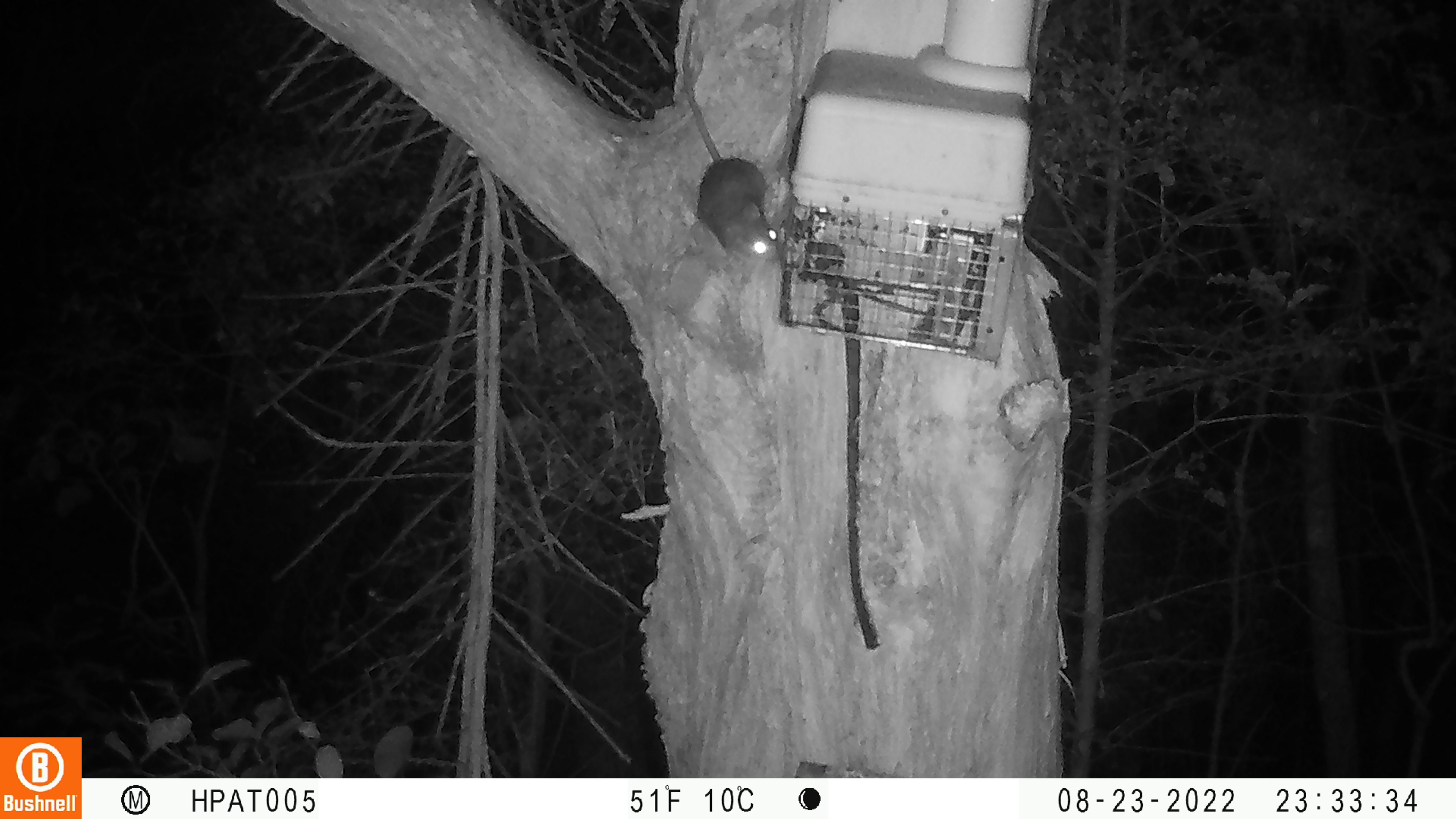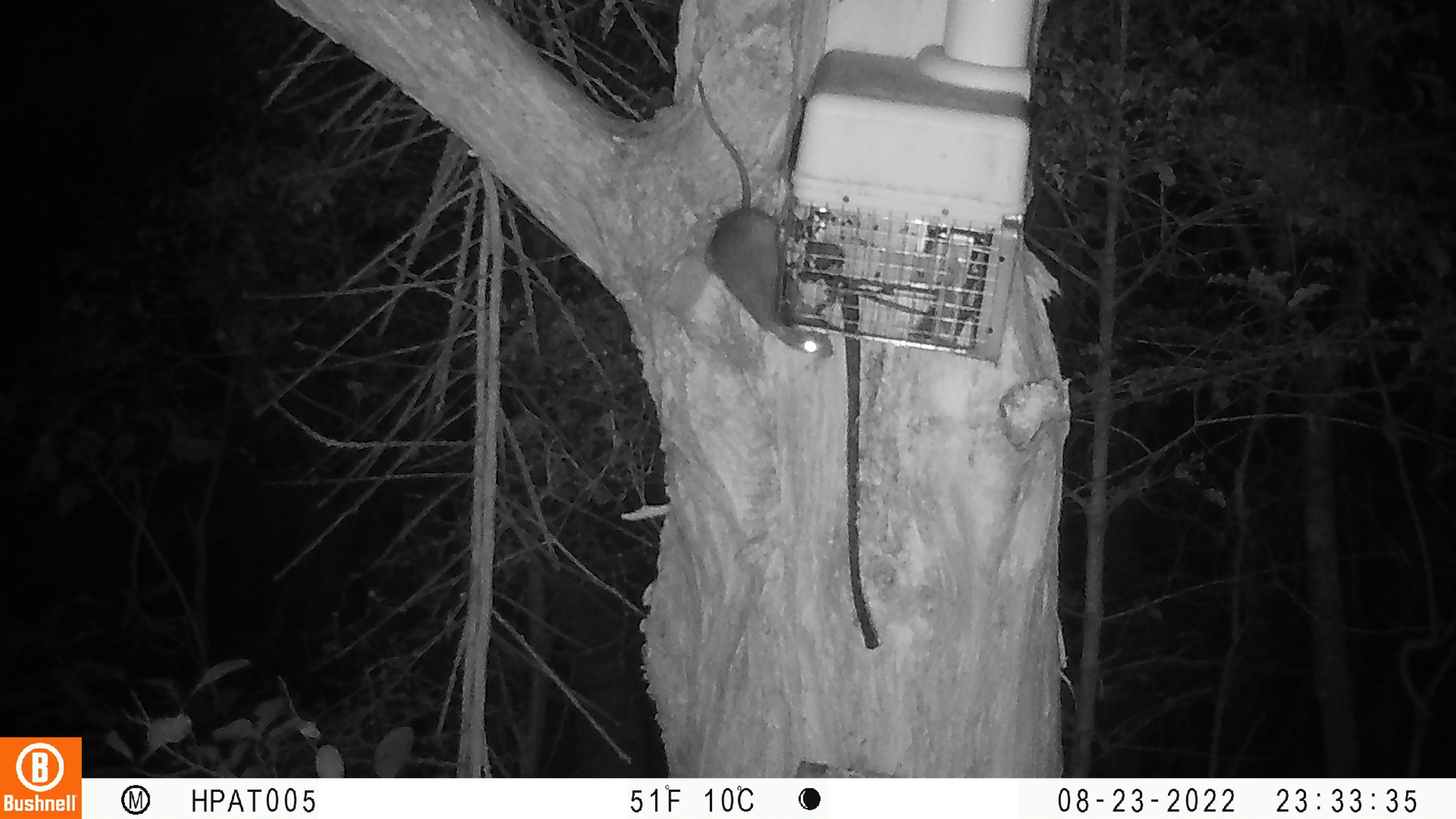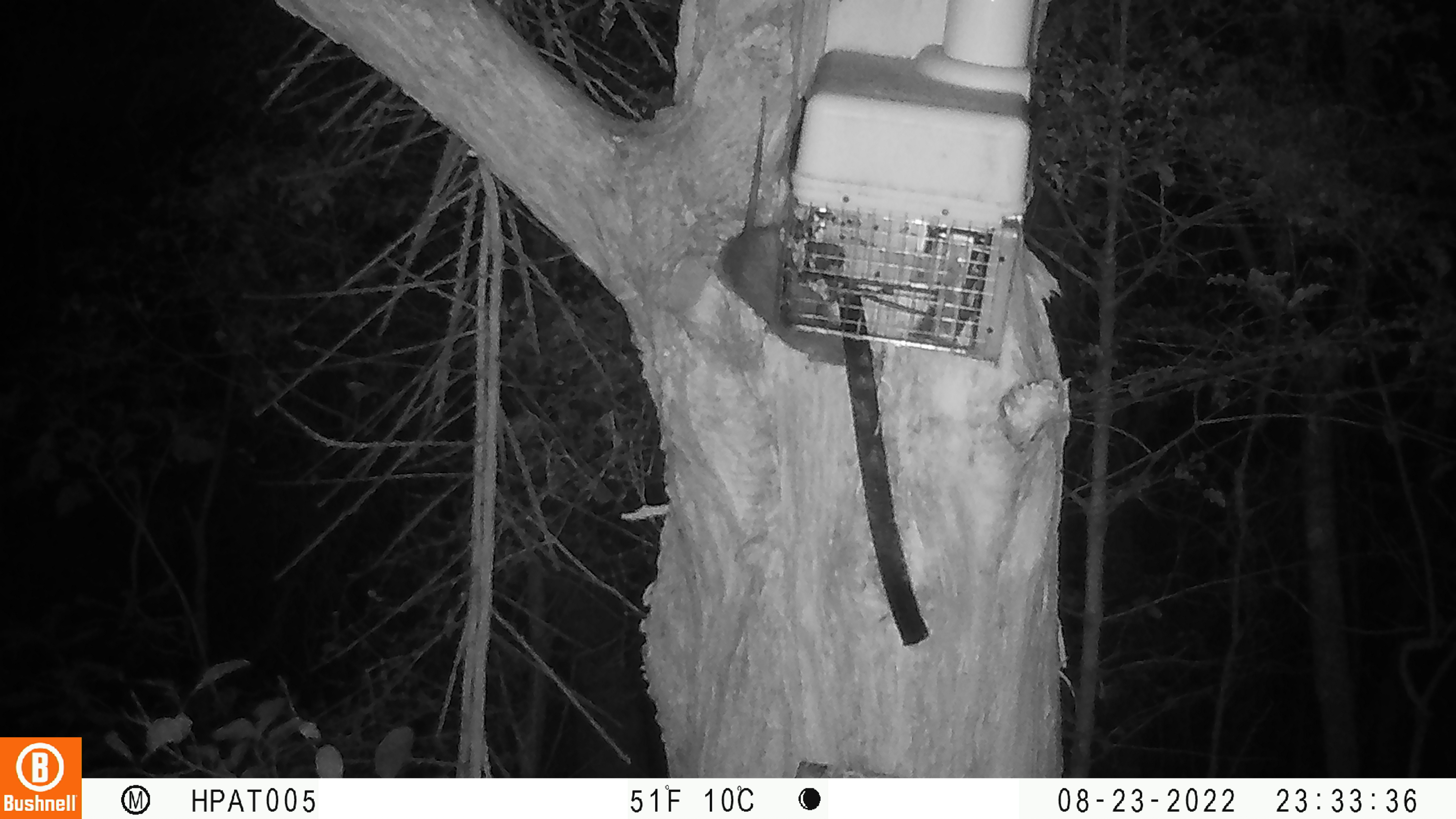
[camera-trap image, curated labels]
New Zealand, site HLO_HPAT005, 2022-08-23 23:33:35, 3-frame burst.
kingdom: Animalia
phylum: Chordata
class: Mammalia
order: Rodentia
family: Muridae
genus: Rattus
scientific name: Rattus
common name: rat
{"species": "rat (Rattus)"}